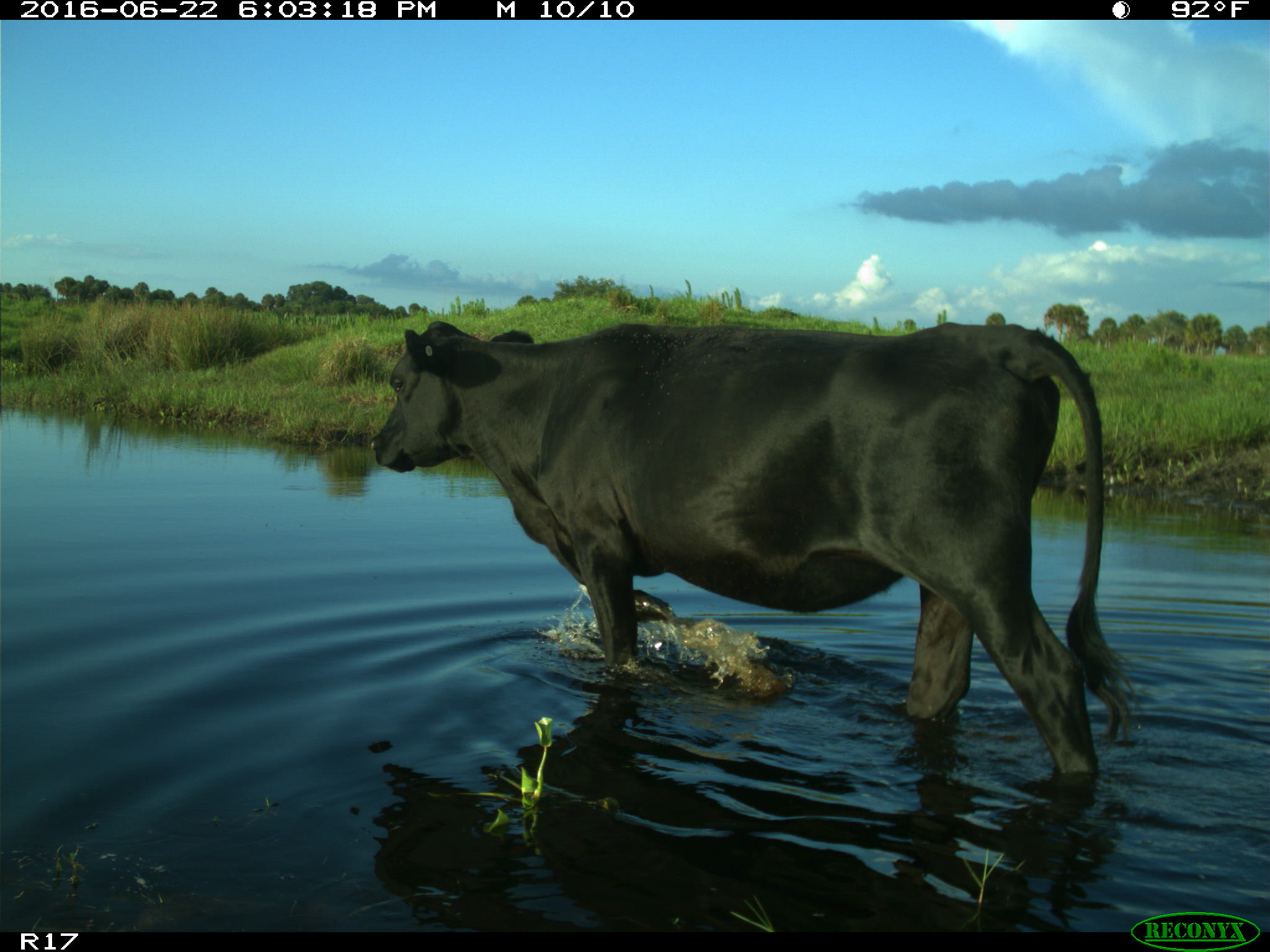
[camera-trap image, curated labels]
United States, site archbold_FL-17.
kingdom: Animalia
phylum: Chordata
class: Mammalia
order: Artiodactyla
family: Bovidae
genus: Bos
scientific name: Bos taurus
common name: domestic cow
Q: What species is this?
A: Bos taurus (domestic cow).